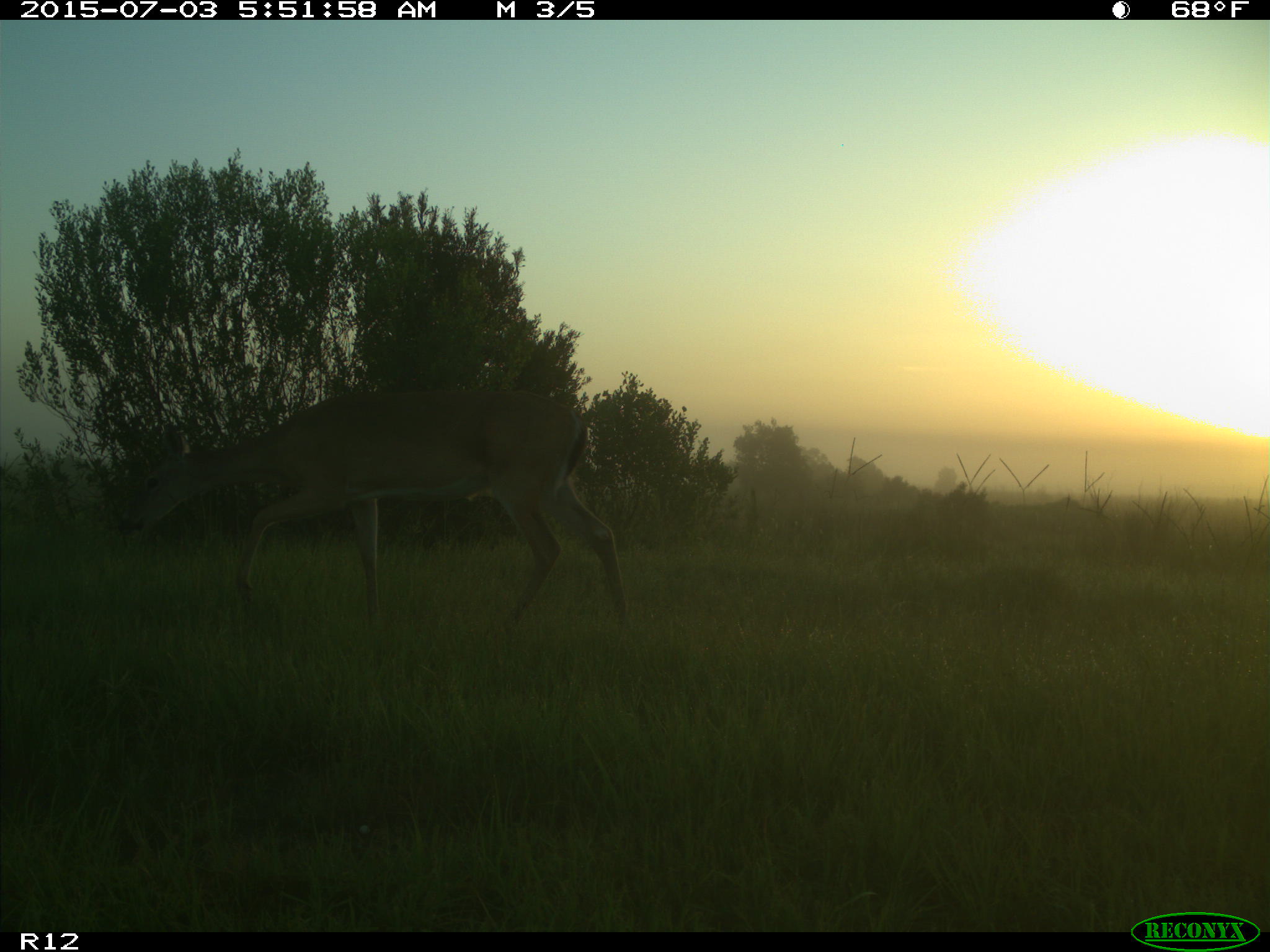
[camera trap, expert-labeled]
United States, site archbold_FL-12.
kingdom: Animalia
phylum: Chordata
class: Mammalia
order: Artiodactyla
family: Cervidae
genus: Odocoileus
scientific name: Odocoileus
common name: deer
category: unidentified deer